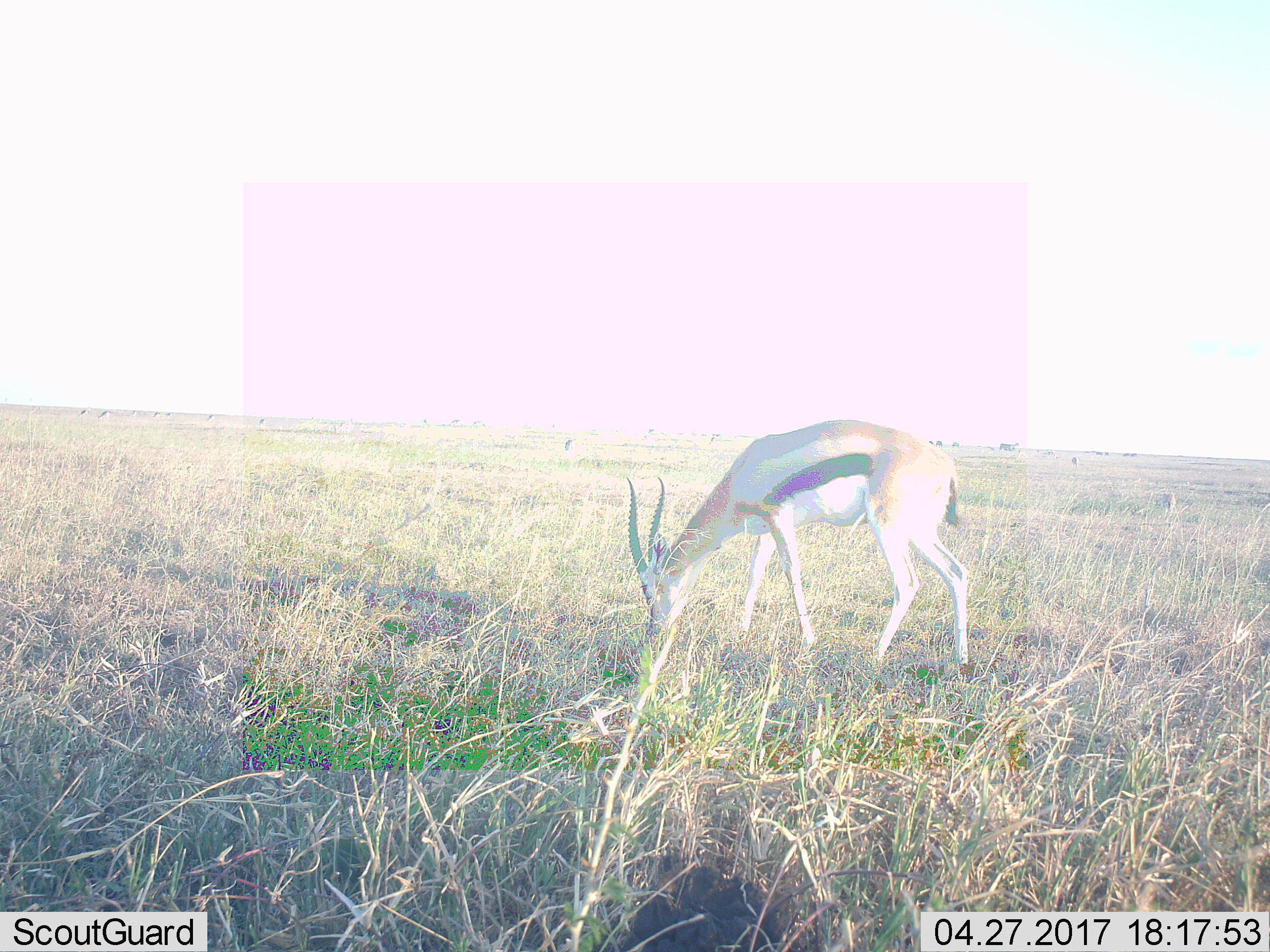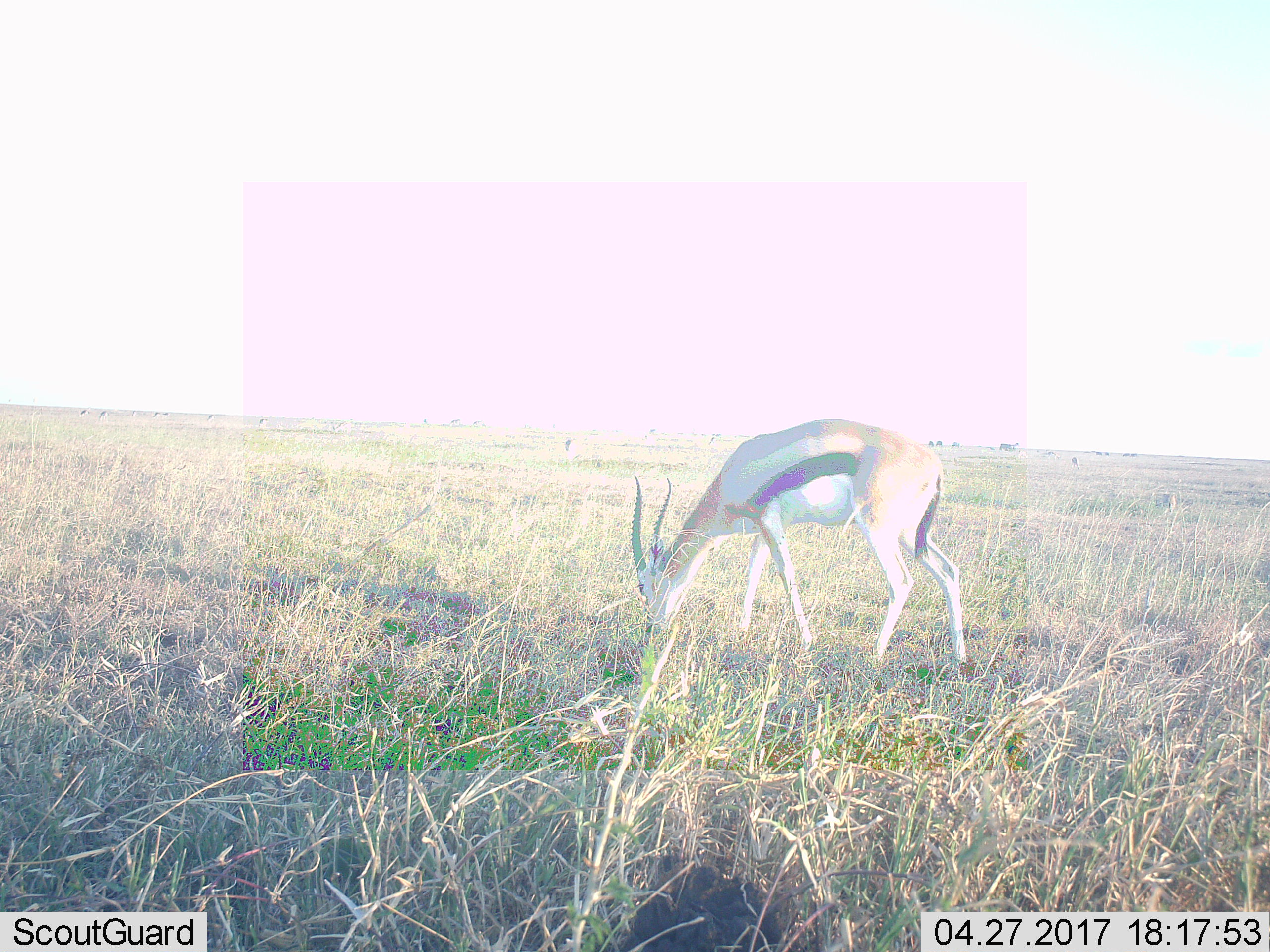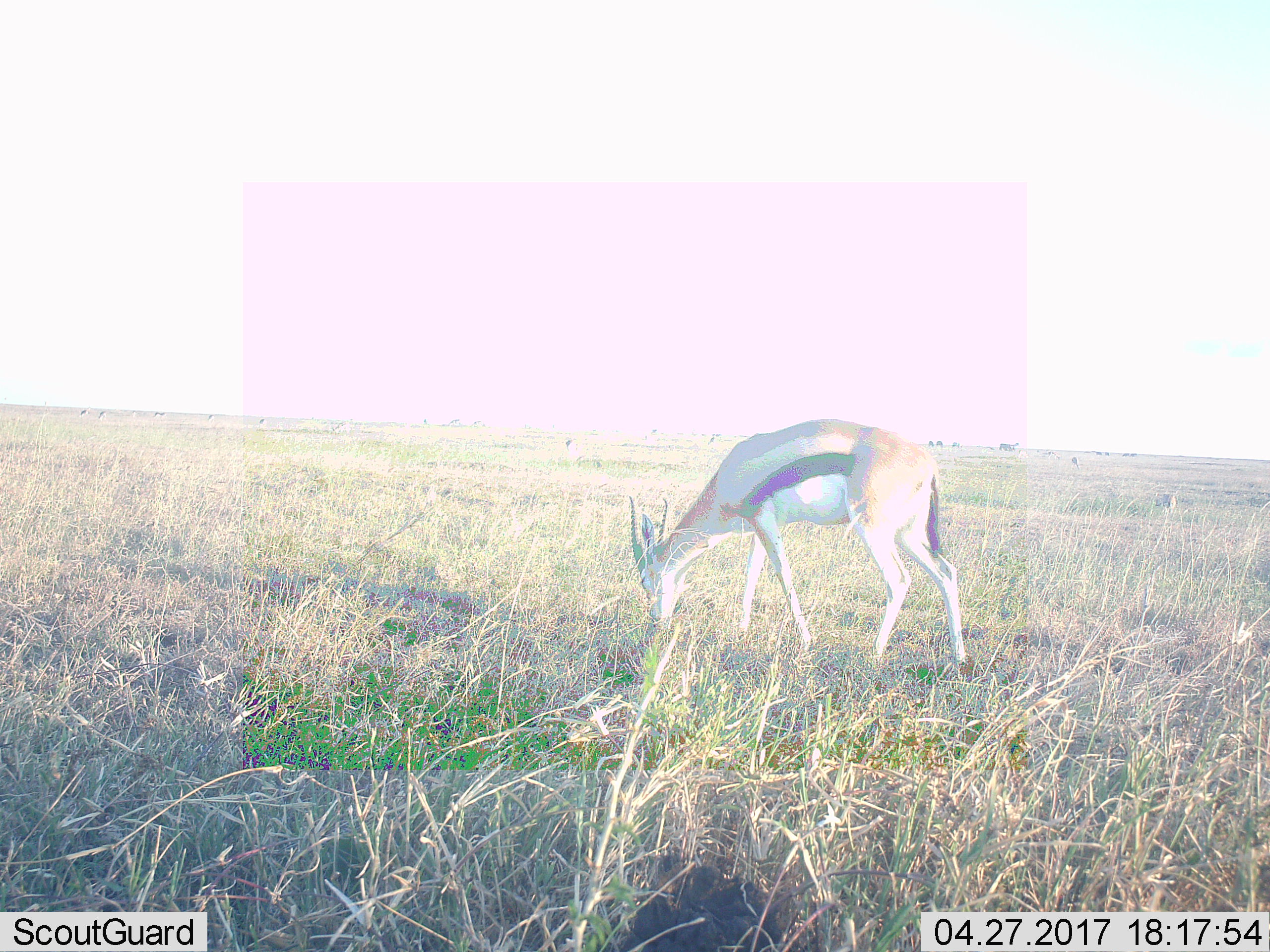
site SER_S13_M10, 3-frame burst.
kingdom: Animalia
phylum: Chordata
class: Mammalia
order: Artiodactyla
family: Bovidae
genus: Eudorcas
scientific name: Eudorcas thomsonii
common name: thomson's gazelle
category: gazellethomsons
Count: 1.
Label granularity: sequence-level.